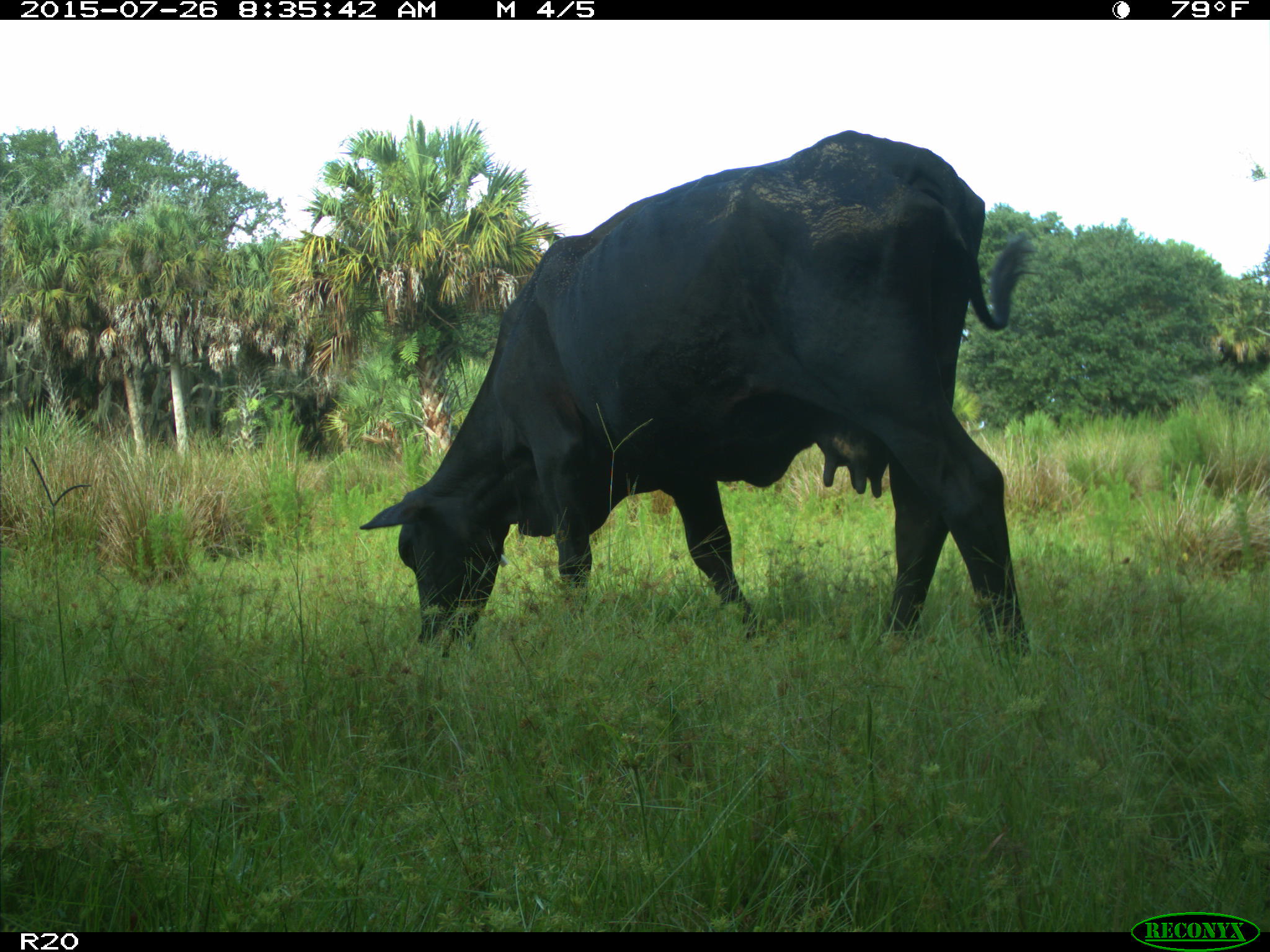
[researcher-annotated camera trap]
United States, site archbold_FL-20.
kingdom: Animalia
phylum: Chordata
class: Mammalia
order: Artiodactyla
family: Bovidae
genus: Bos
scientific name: Bos taurus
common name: domestic cow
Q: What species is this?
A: Bos taurus (domestic cow).